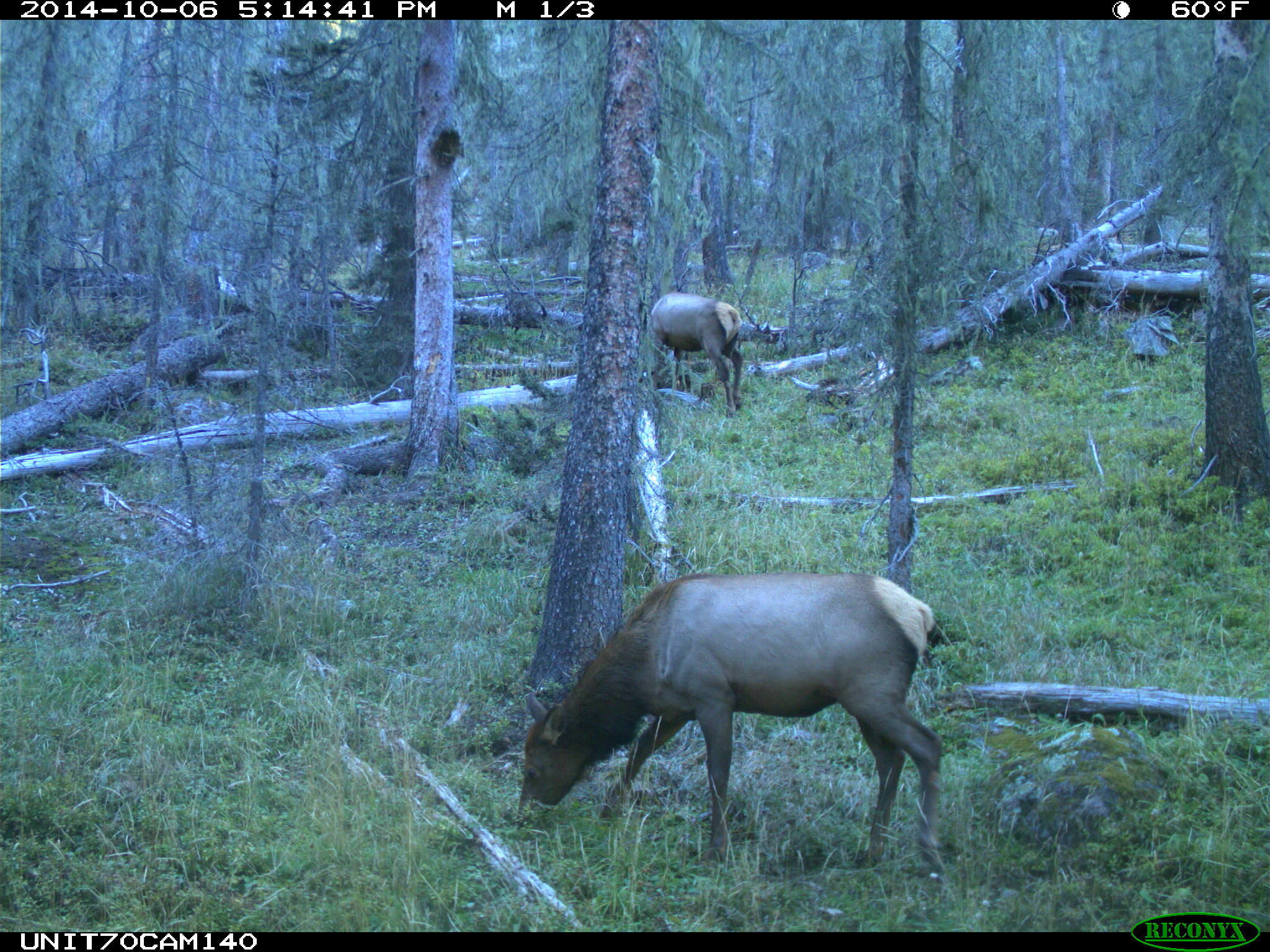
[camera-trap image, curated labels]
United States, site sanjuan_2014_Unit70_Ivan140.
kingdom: Animalia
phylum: Chordata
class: Mammalia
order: Artiodactyla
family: Cervidae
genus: Cervus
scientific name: Cervus elaphus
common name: red deer